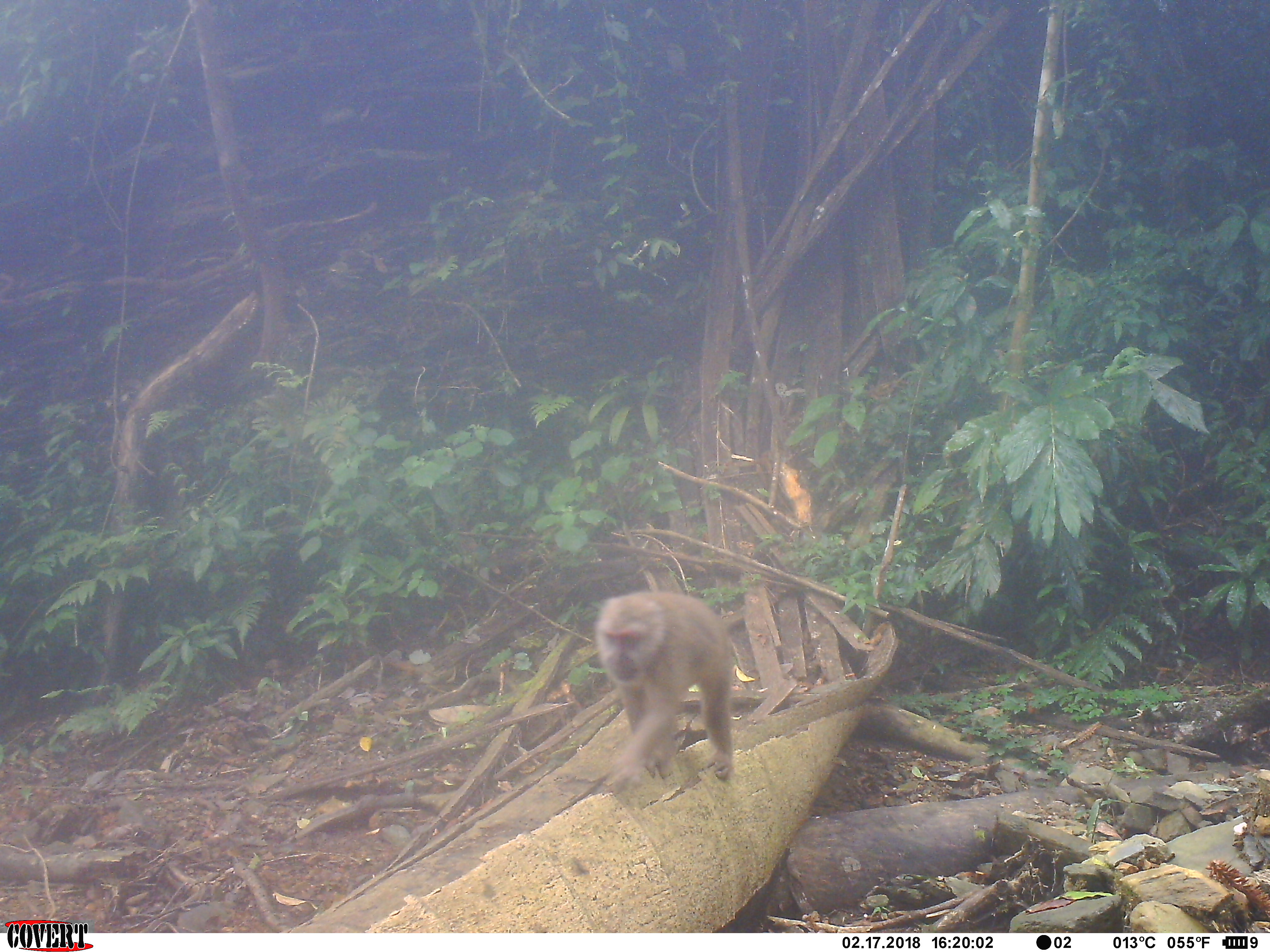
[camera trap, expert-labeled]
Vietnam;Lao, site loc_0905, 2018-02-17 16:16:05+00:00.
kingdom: Animalia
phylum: Chordata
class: Mammalia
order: Primates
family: Cercopithecidae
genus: Macaca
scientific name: Macaca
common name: macaque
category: macaque not stump tailed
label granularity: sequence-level